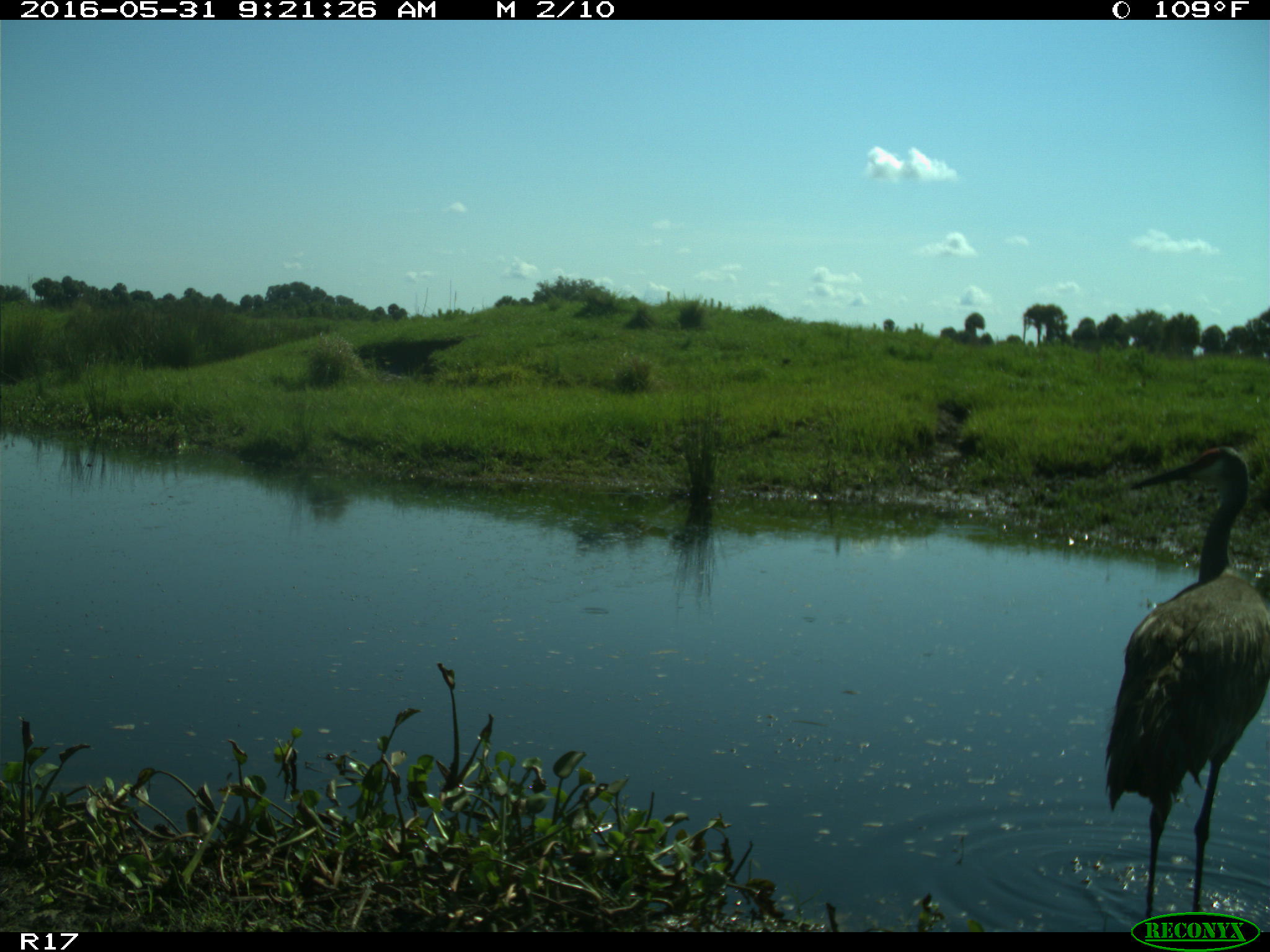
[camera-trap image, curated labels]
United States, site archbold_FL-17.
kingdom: Animalia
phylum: Chordata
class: Aves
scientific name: Aves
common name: birds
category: unidentified bird